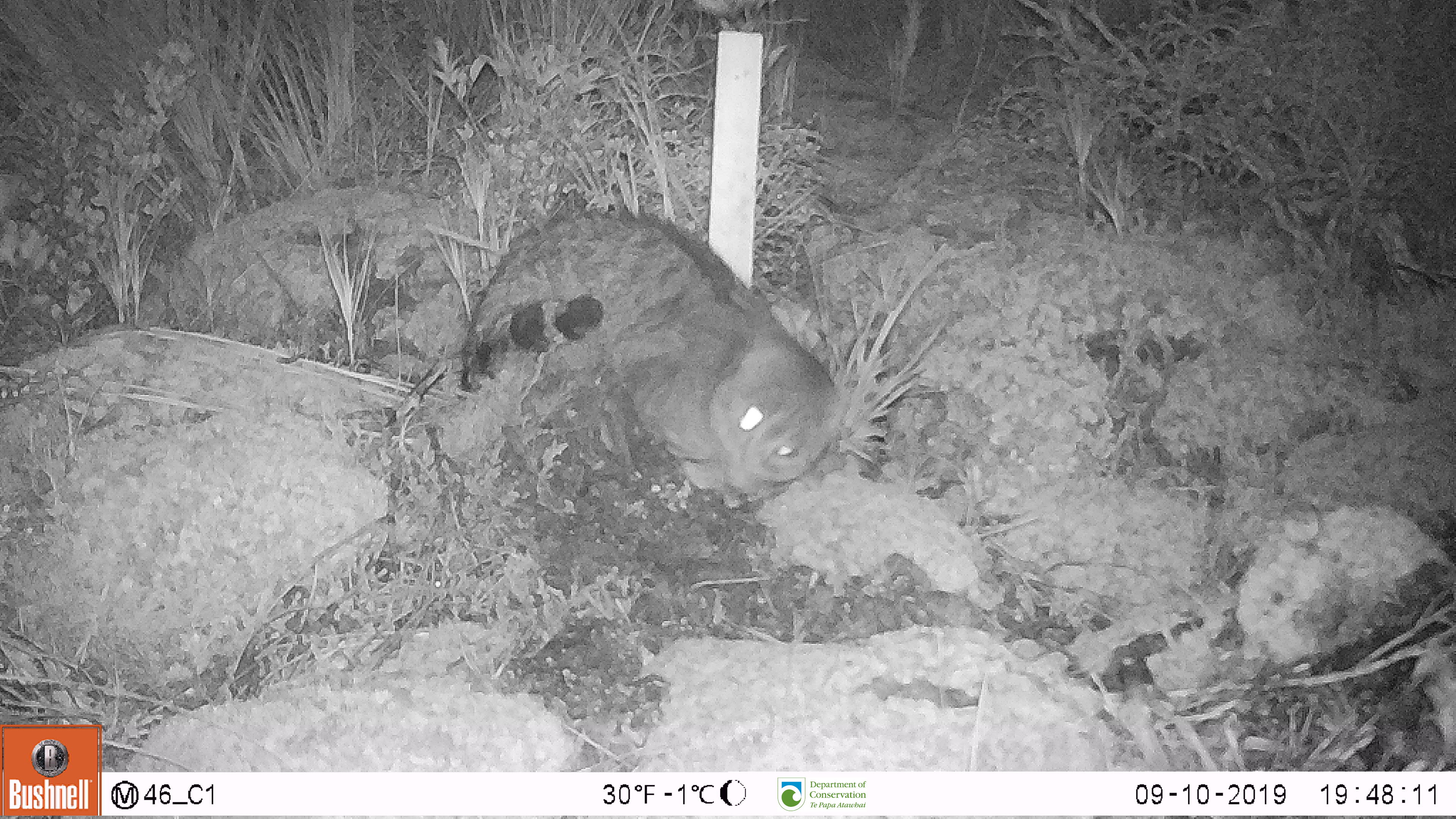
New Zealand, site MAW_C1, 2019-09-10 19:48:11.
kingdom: Animalia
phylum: Chordata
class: Mammalia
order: Carnivora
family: Felidae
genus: Felis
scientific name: Felis catus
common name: domestic cat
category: cat